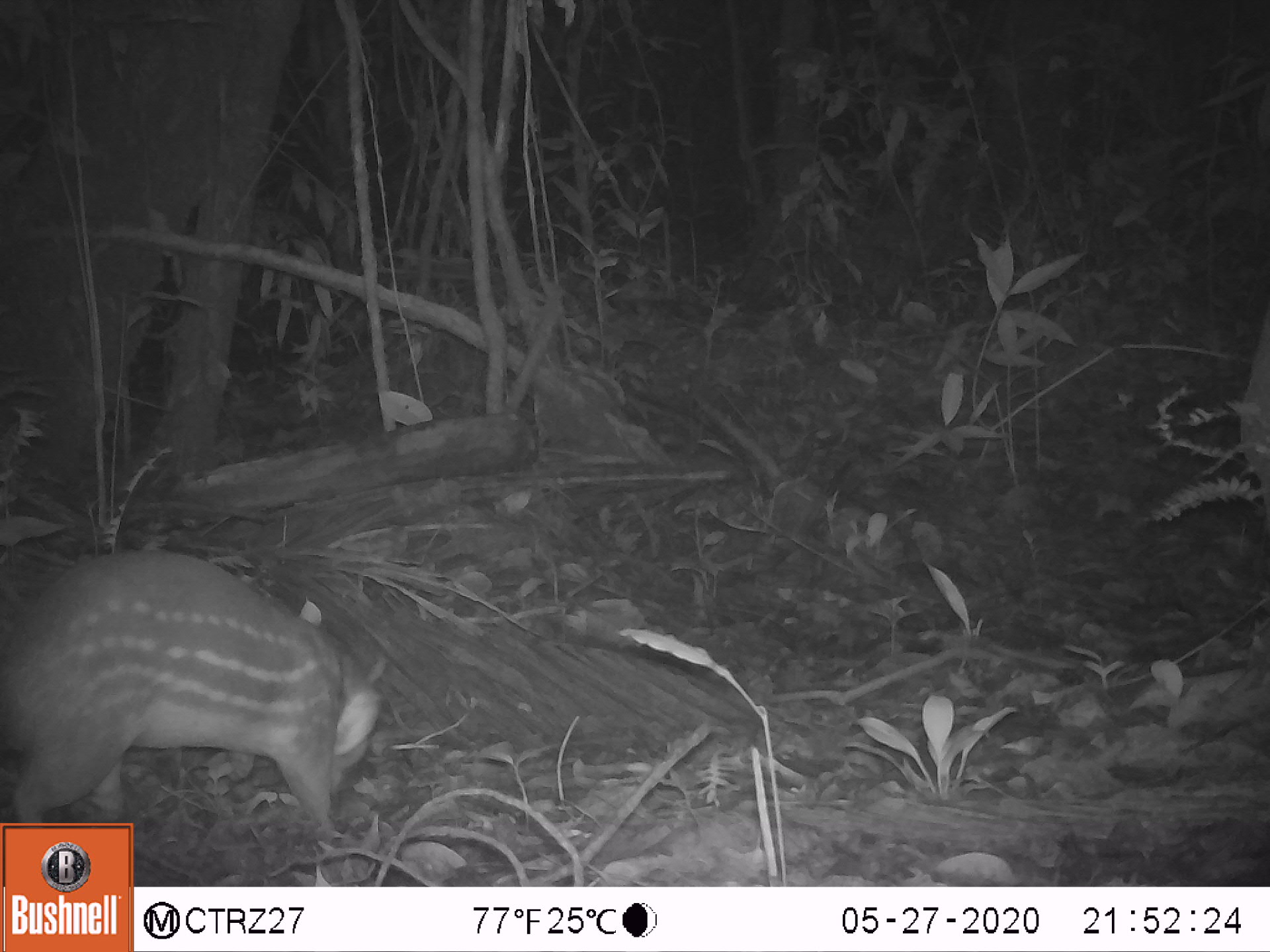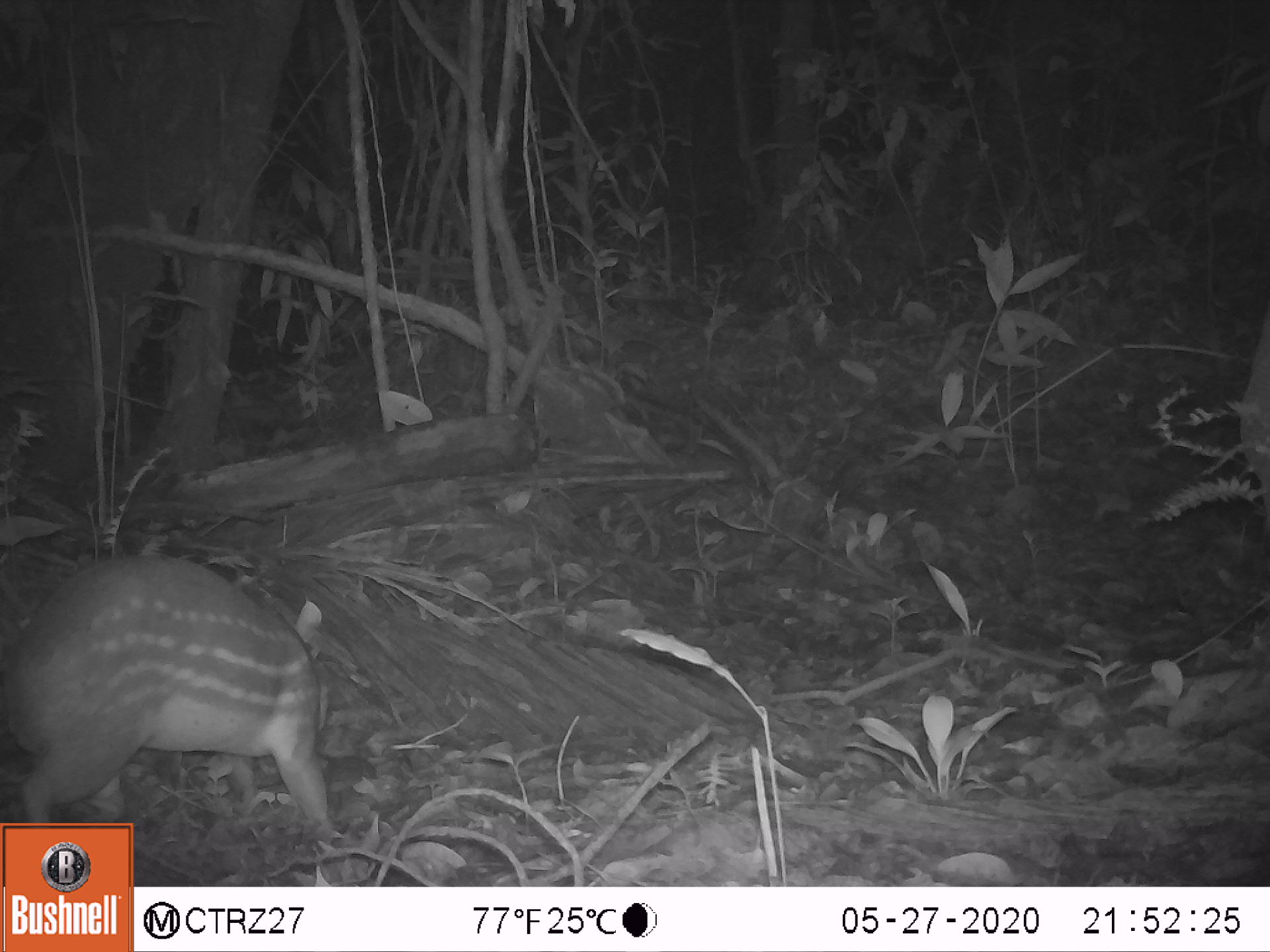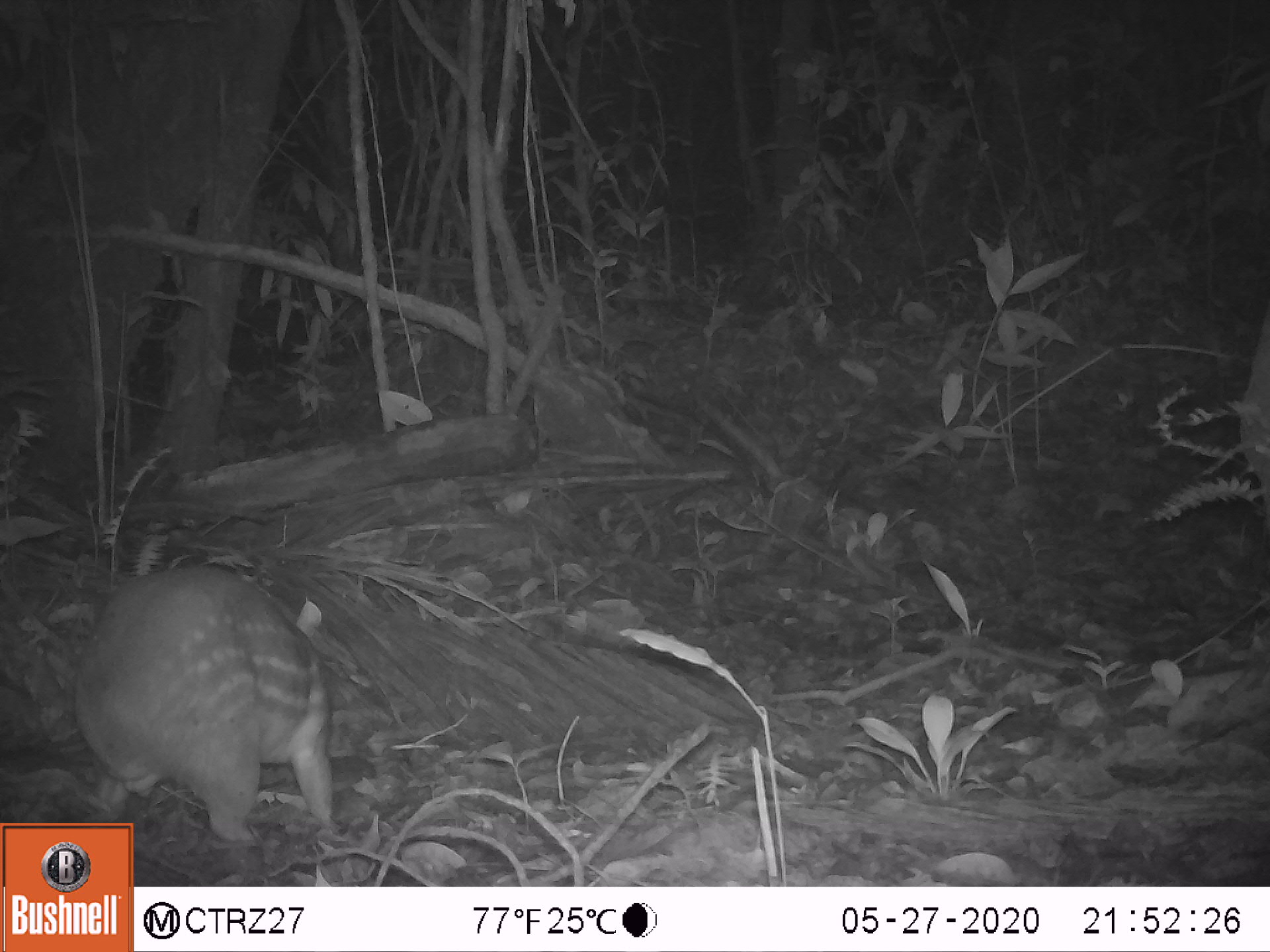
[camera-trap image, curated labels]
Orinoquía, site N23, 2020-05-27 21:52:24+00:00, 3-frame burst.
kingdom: Animalia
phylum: Chordata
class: Mammalia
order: Rodentia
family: Cuniculidae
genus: Cuniculus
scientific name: Cuniculus paca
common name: spotted paca